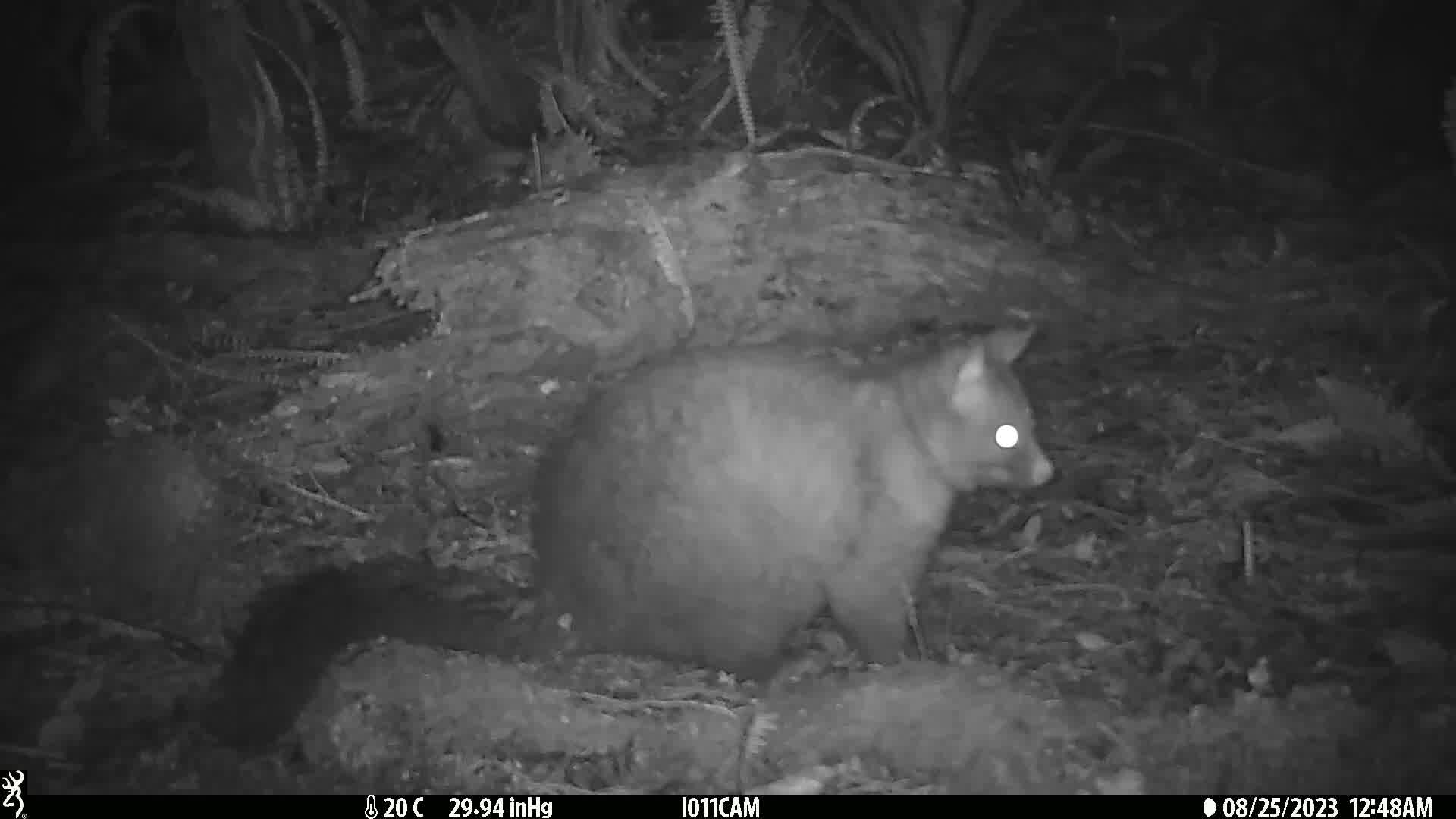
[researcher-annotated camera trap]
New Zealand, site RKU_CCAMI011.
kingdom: Animalia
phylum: Chordata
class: Mammalia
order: Diprotodontia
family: Phalangeridae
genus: Trichosurus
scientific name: Trichosurus vulpecula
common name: common brushtail possum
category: possum